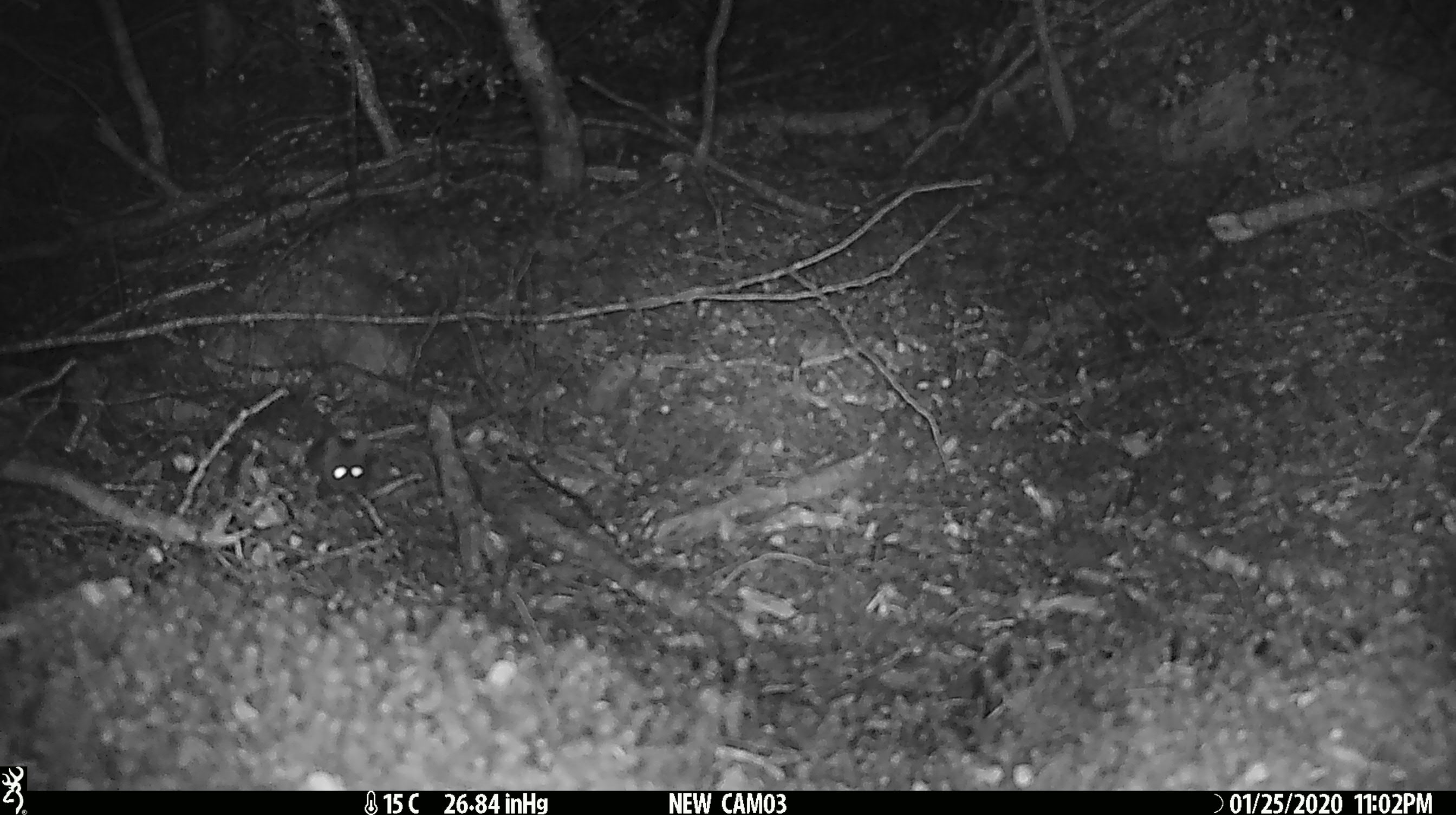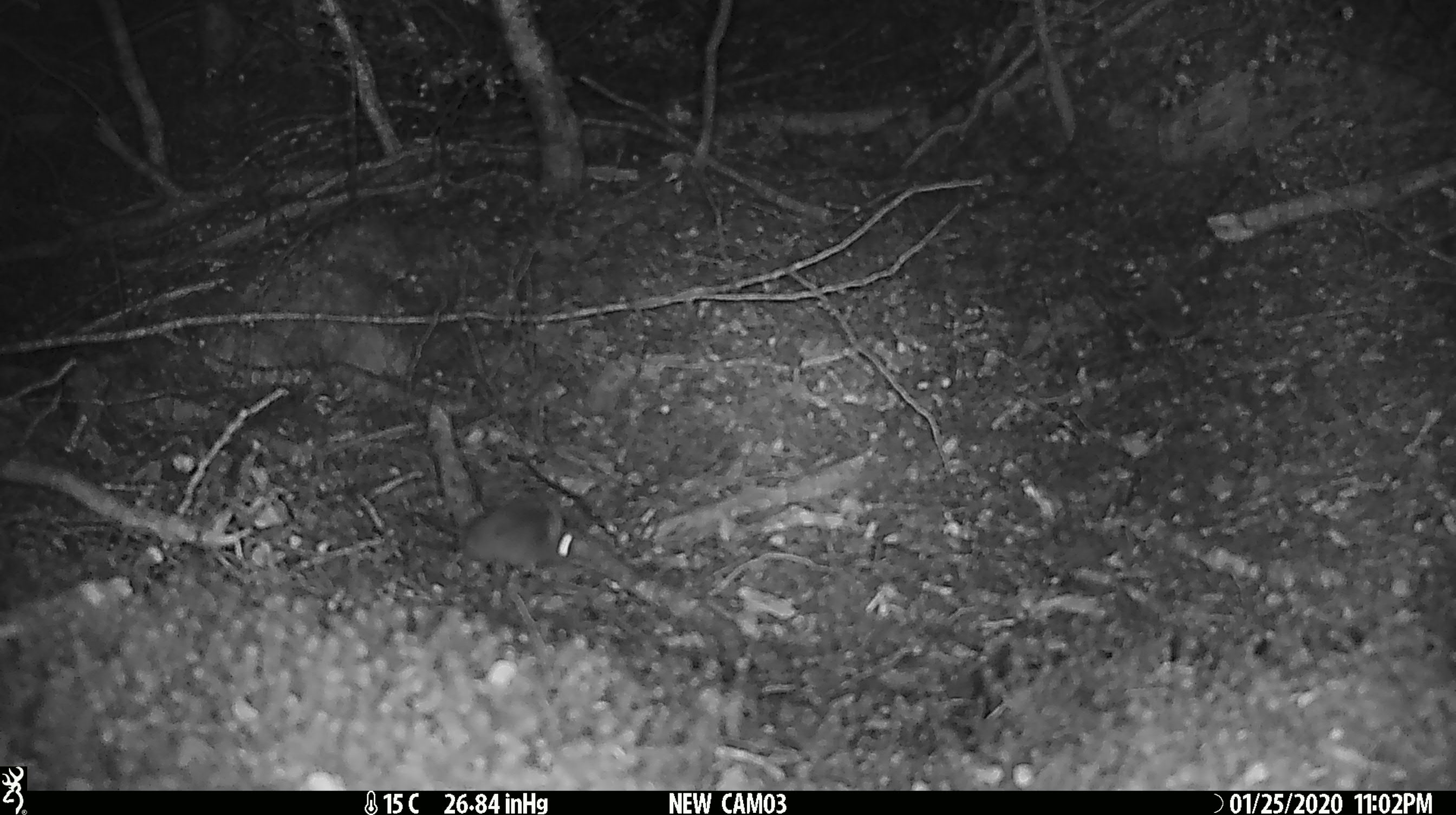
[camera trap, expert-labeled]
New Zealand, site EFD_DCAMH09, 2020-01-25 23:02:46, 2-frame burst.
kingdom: Animalia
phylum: Chordata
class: Mammalia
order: Rodentia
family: Muridae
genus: Mus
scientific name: Mus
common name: mouse